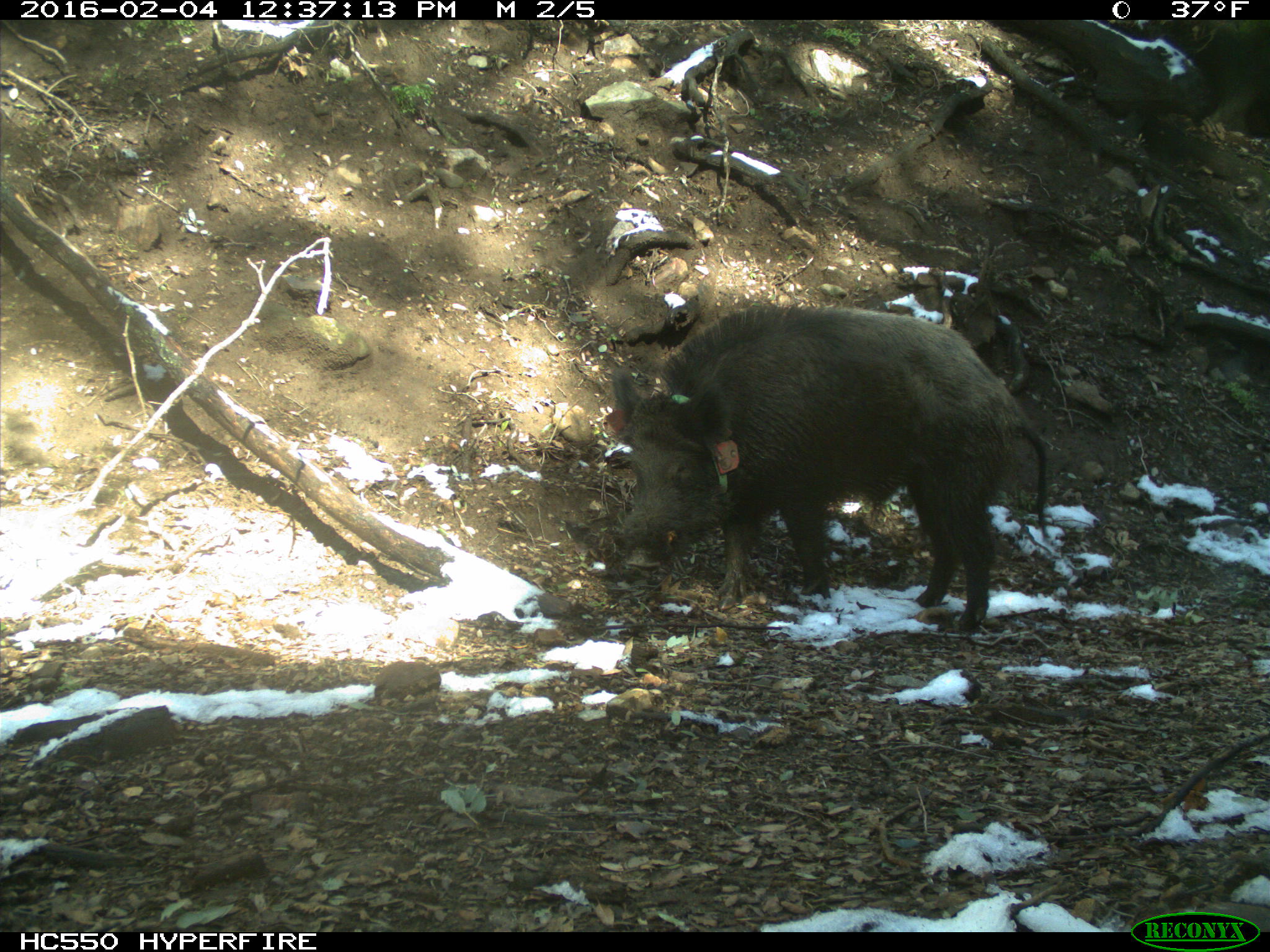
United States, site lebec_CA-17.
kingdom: Animalia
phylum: Chordata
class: Mammalia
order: Artiodactyla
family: Suidae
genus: Sus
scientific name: Sus scrofa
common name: wild boar